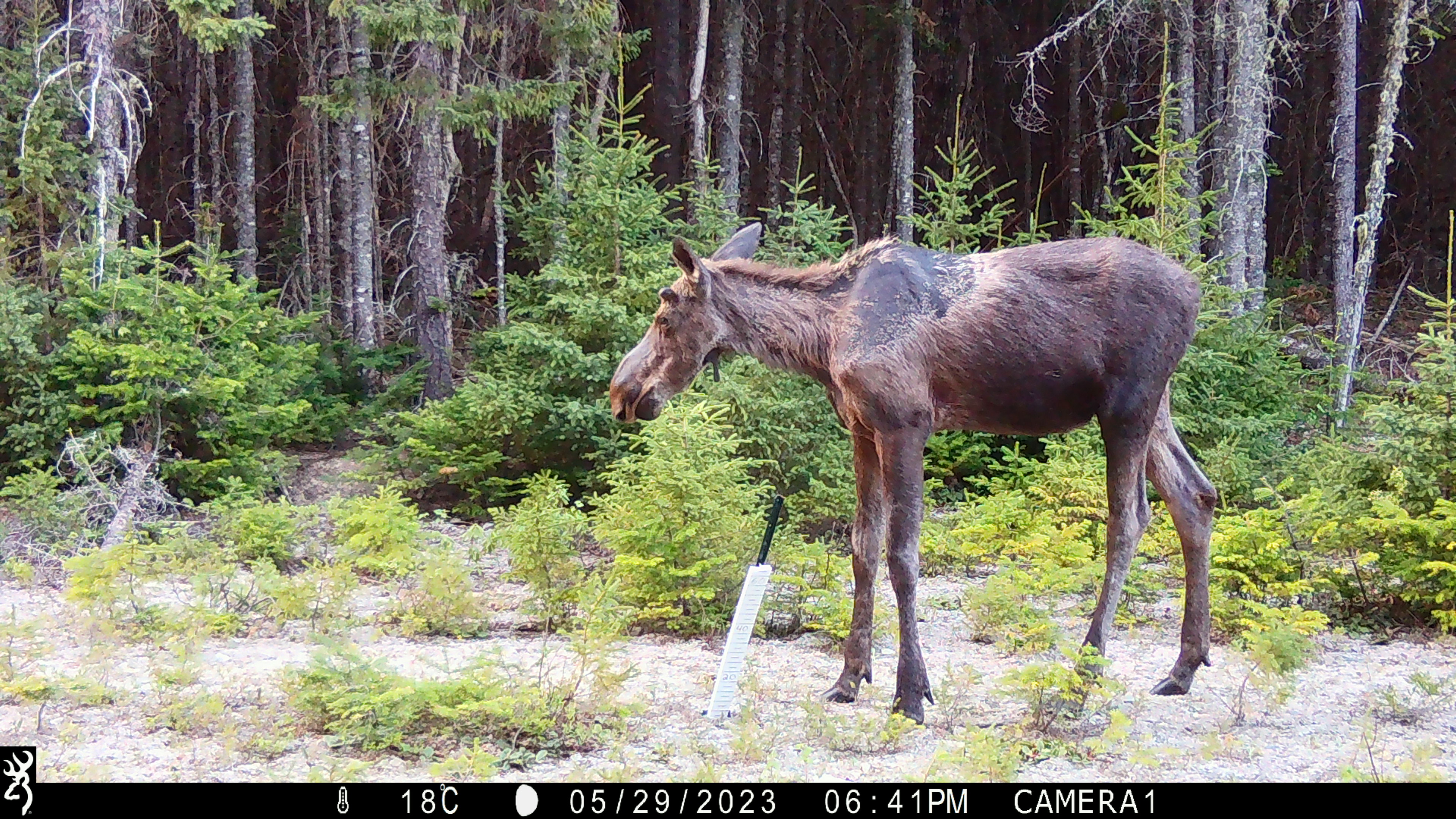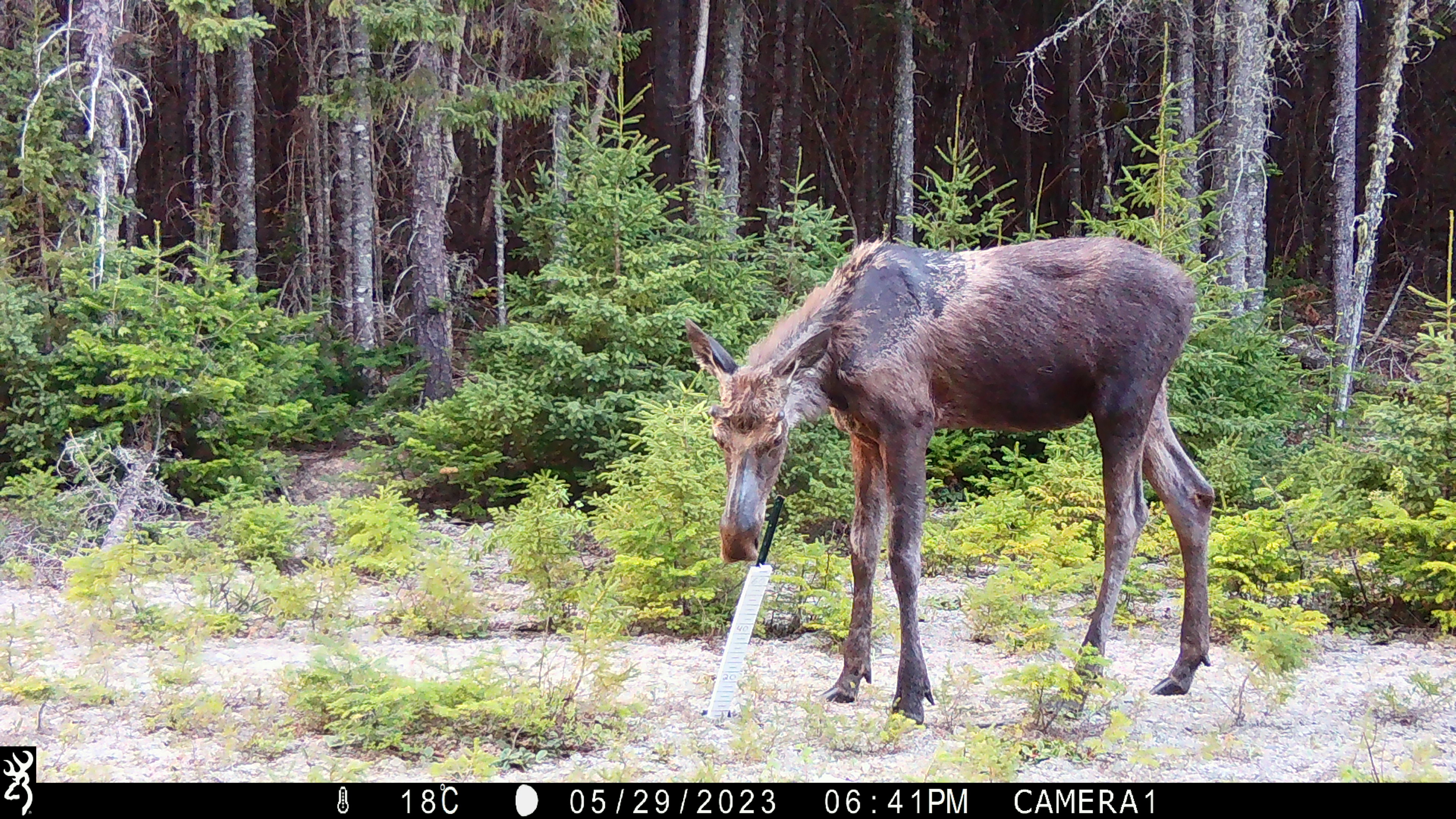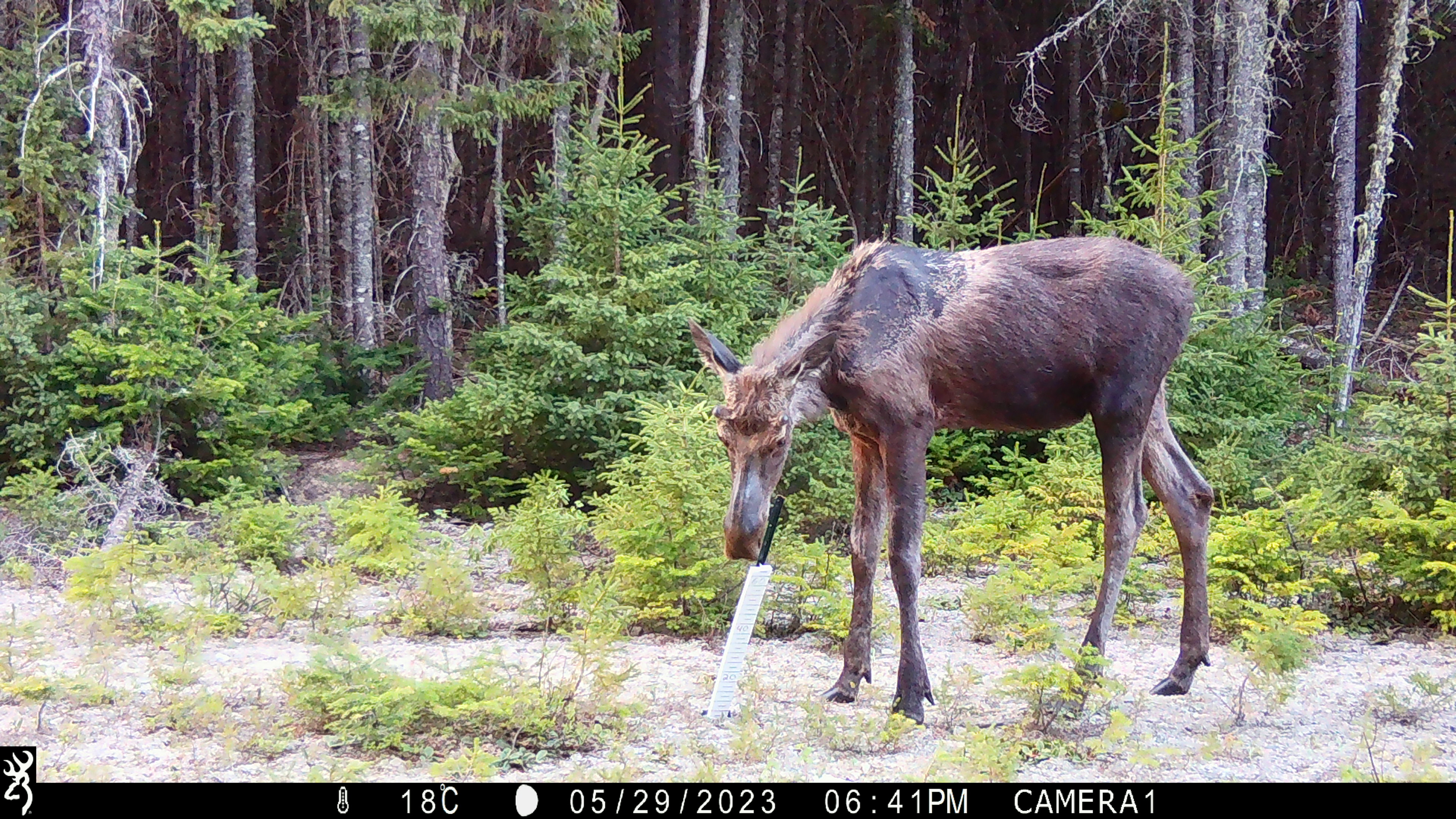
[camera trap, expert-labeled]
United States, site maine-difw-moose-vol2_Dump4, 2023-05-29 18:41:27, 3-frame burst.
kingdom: Animalia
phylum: Chordata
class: Mammalia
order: Artiodactyla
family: Cervidae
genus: Alces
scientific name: Alces alces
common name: moose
Moose (Alces alces).